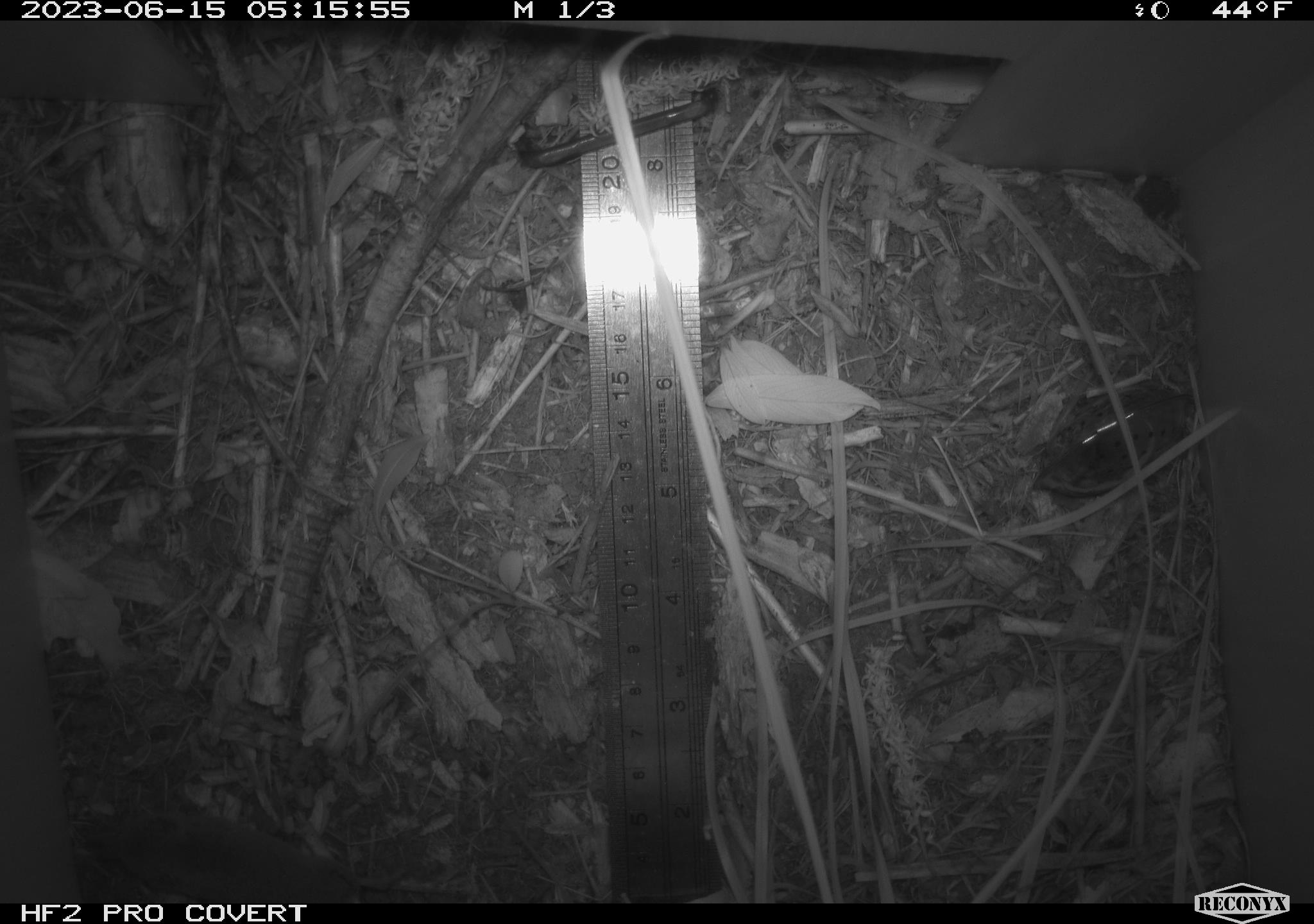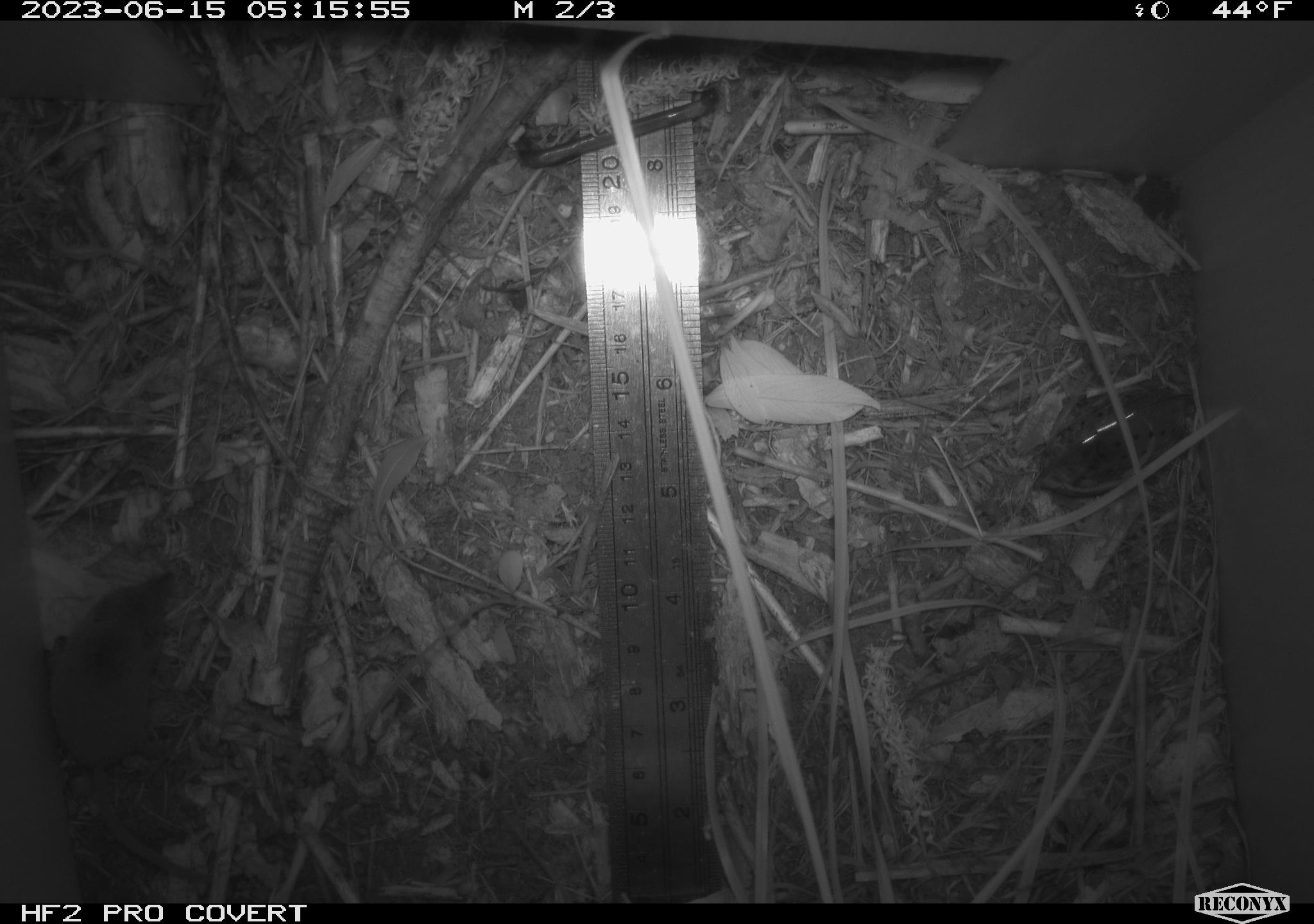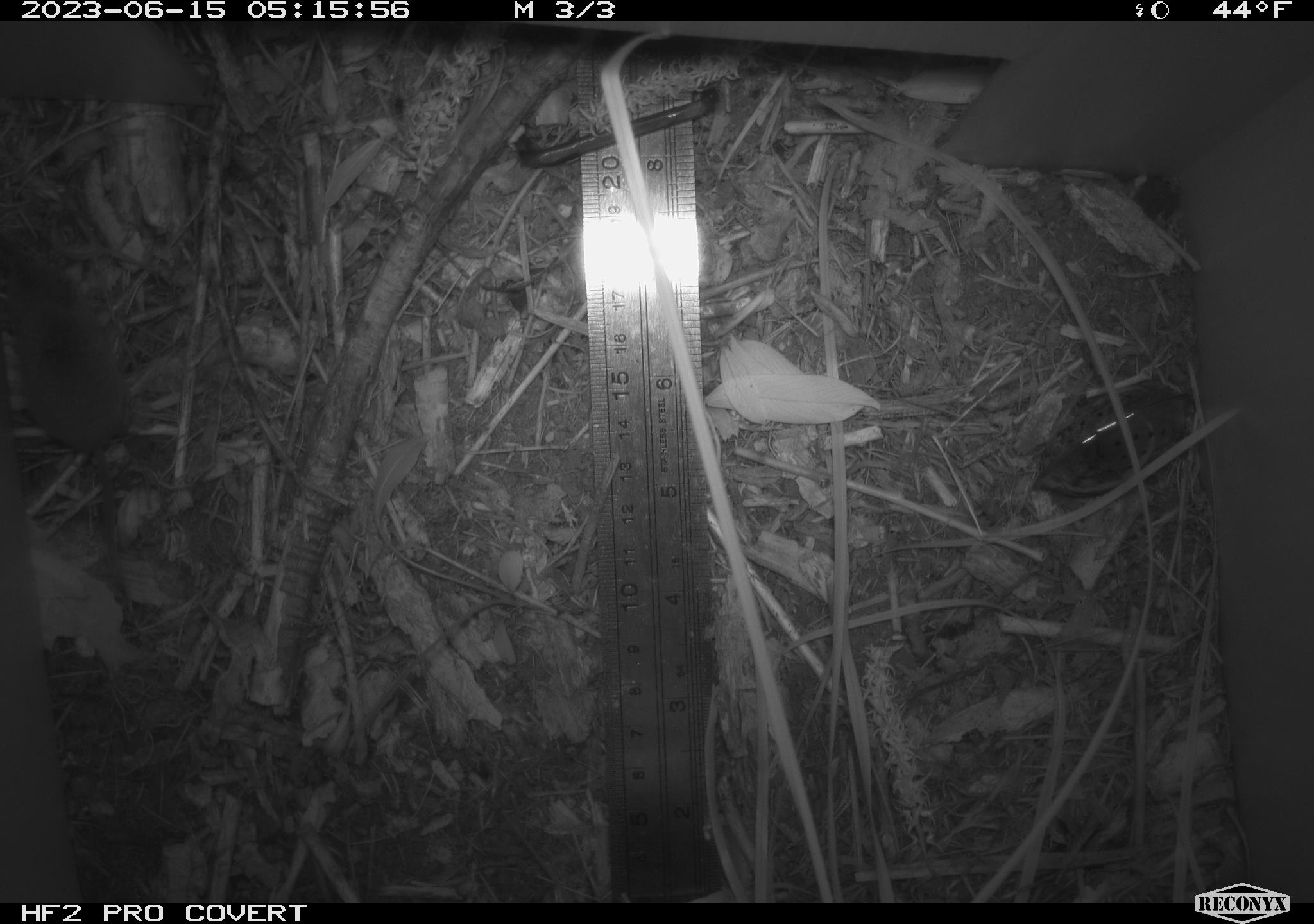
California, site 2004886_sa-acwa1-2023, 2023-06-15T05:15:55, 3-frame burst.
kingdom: Animalia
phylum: Chordata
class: Mammalia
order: Eulipotyphla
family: Soricidae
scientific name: Soricidae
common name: shrews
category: soricidae family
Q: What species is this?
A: Soricidae family (shrews) (Soricidae).